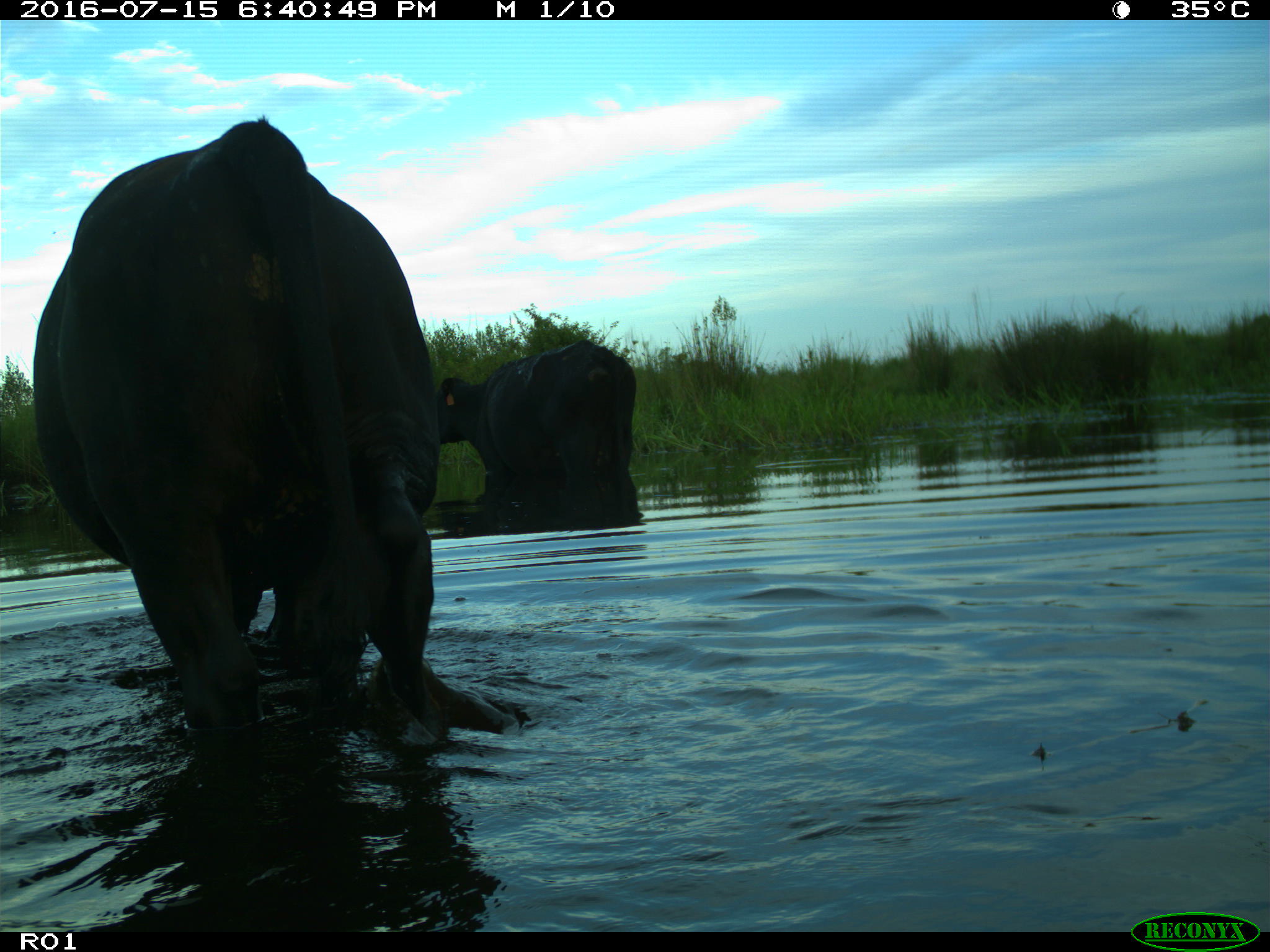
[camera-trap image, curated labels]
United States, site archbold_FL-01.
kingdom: Animalia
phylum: Chordata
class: Mammalia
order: Artiodactyla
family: Bovidae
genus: Bos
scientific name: Bos taurus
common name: domestic cow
Bos taurus (domestic cow).